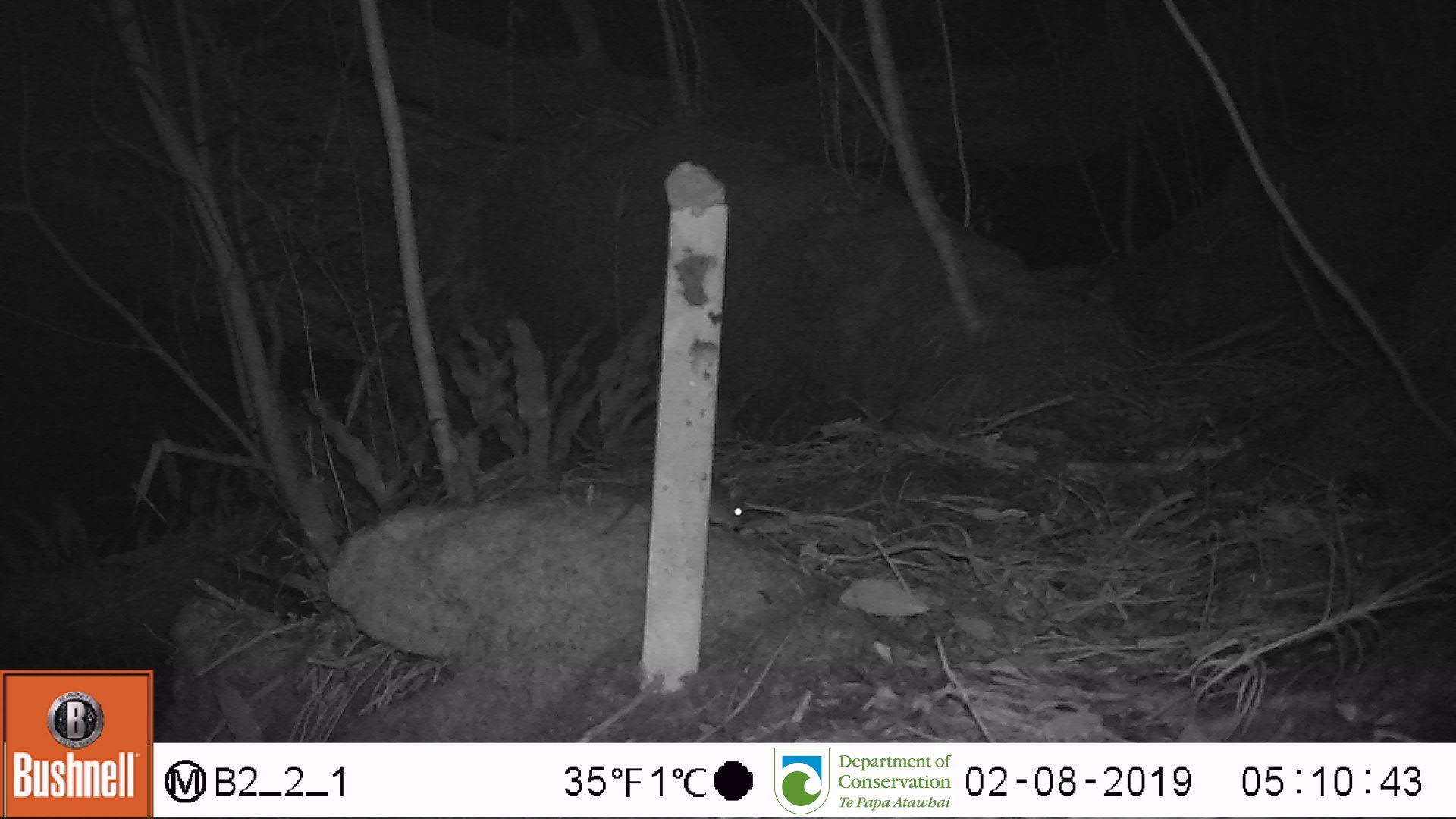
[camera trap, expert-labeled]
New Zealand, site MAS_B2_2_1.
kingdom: Animalia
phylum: Chordata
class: Mammalia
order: Rodentia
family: Muridae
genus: Mus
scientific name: Mus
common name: mouse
Mouse (Mus).